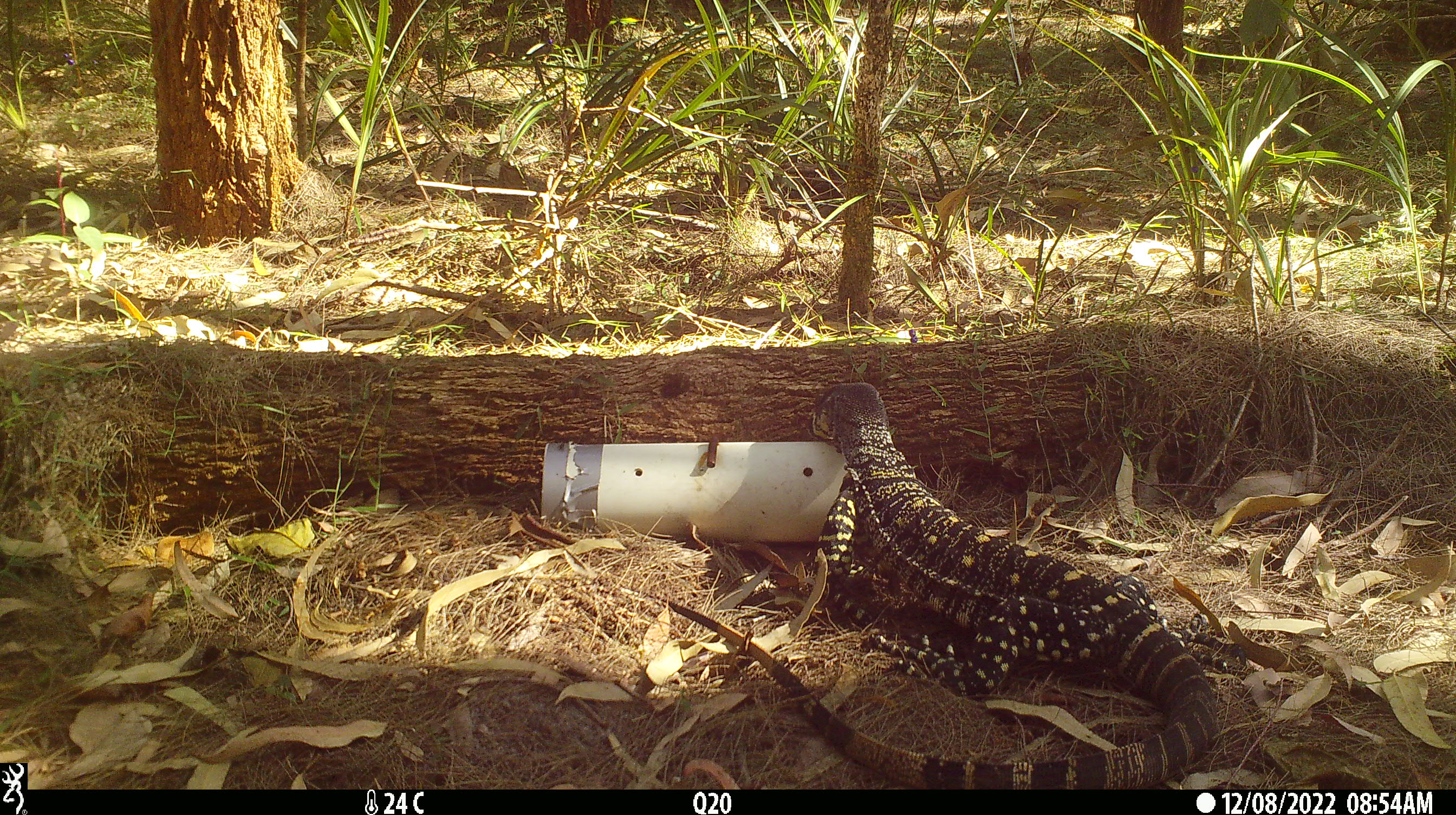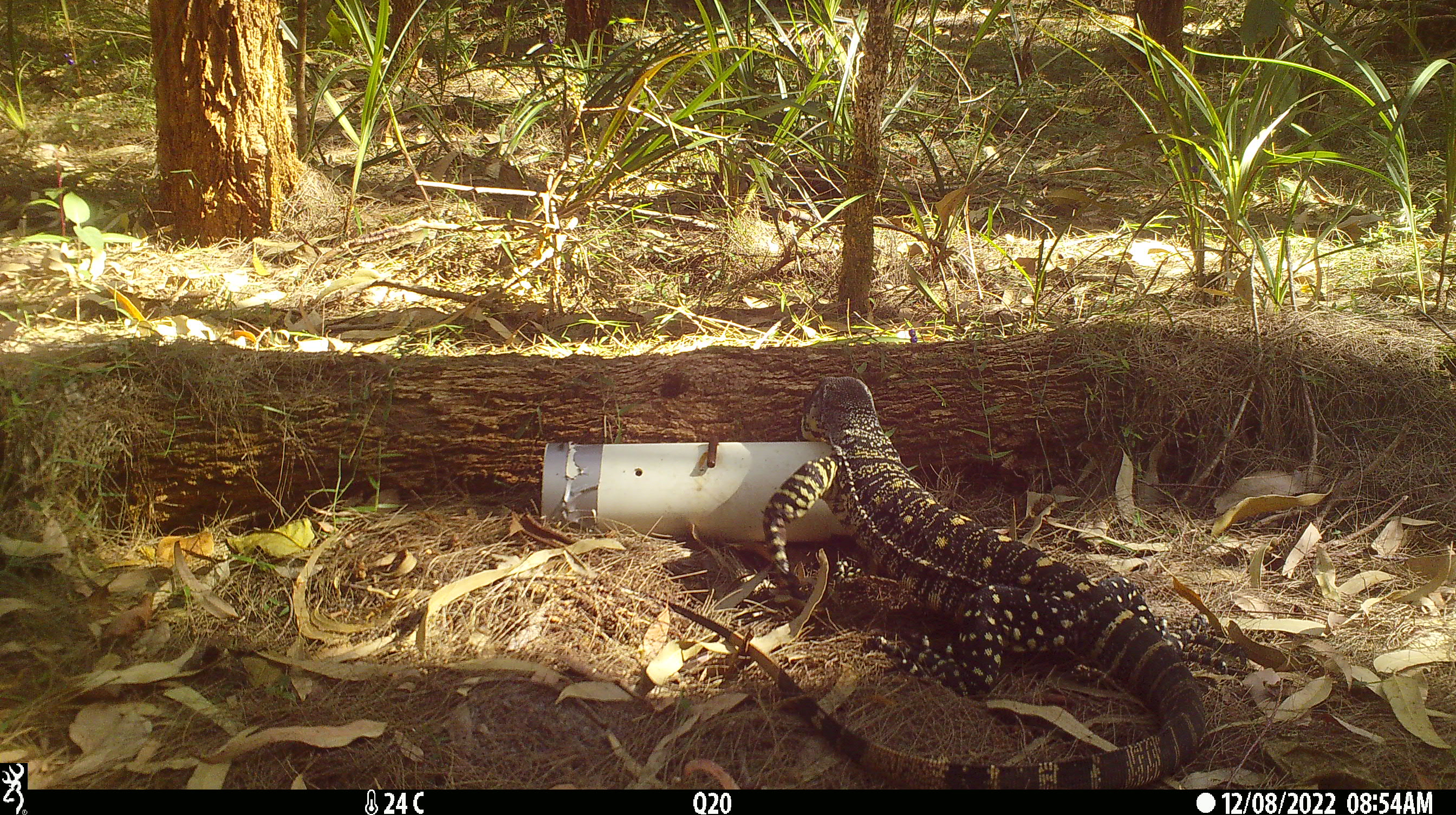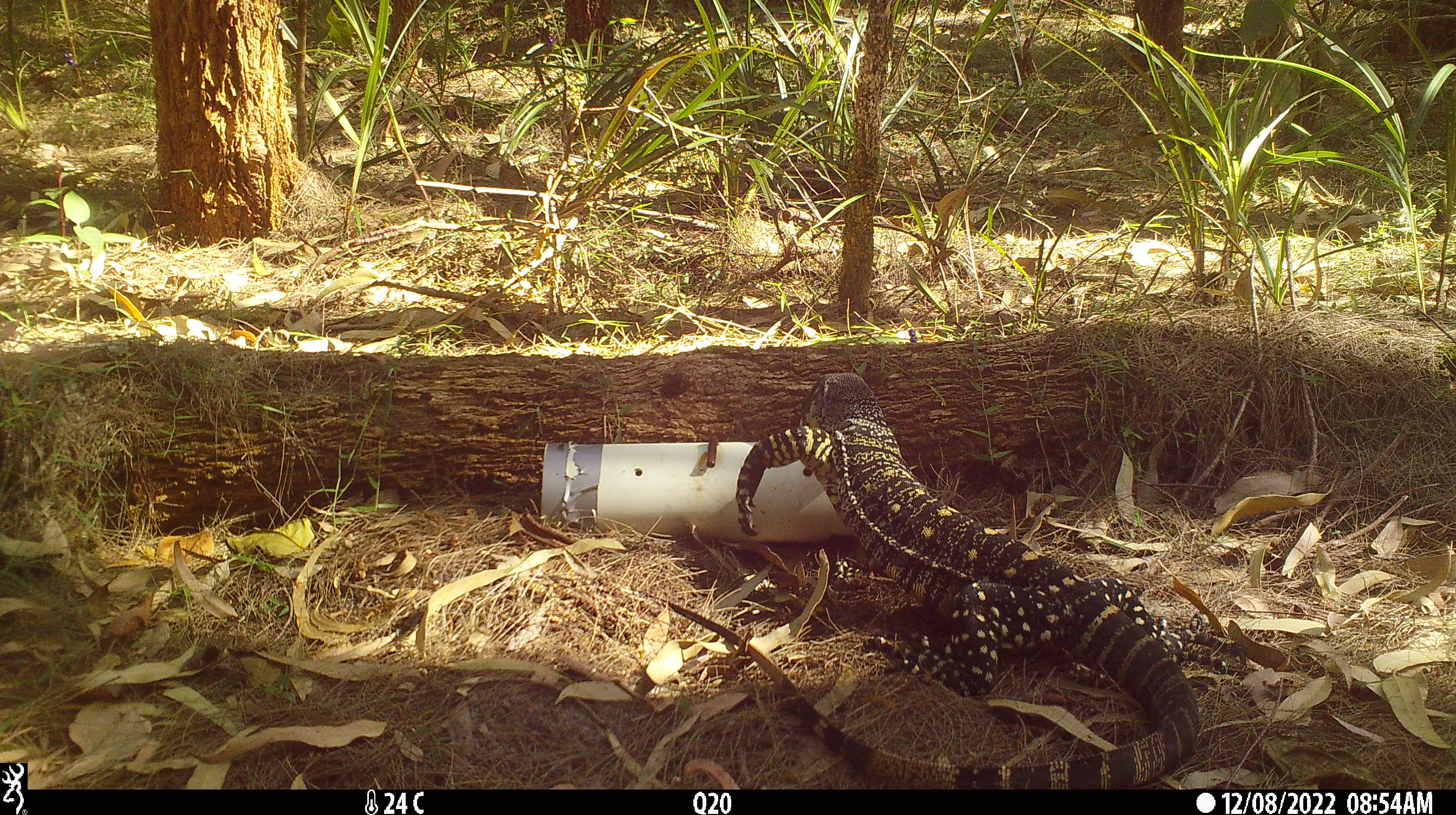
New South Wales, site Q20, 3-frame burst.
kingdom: Animalia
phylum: Chordata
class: Reptilia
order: Squamata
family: Varanidae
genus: Varanus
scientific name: Varanus varius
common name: lace monitor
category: goanna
Goanna (lace monitor) (Varanus varius).